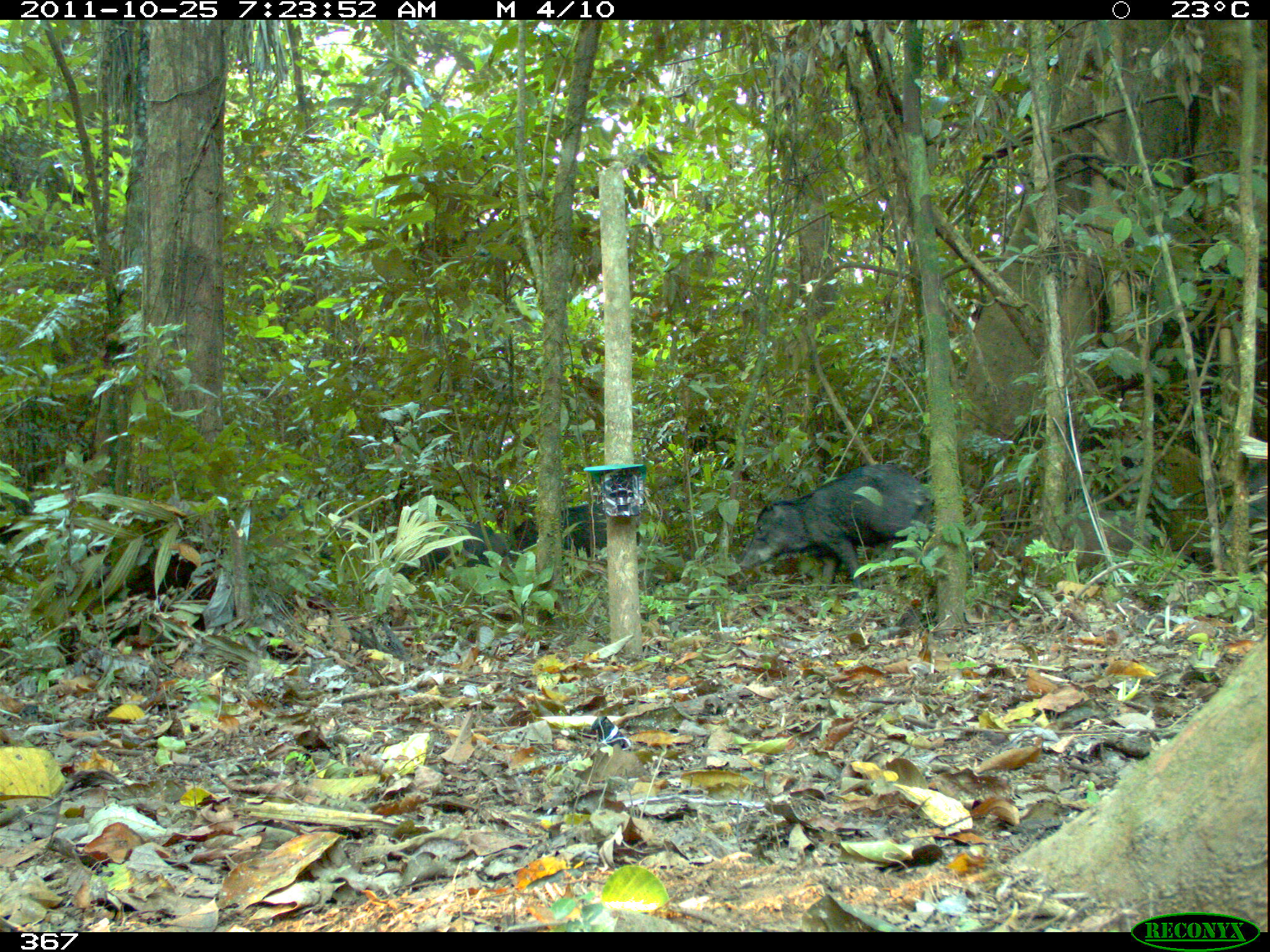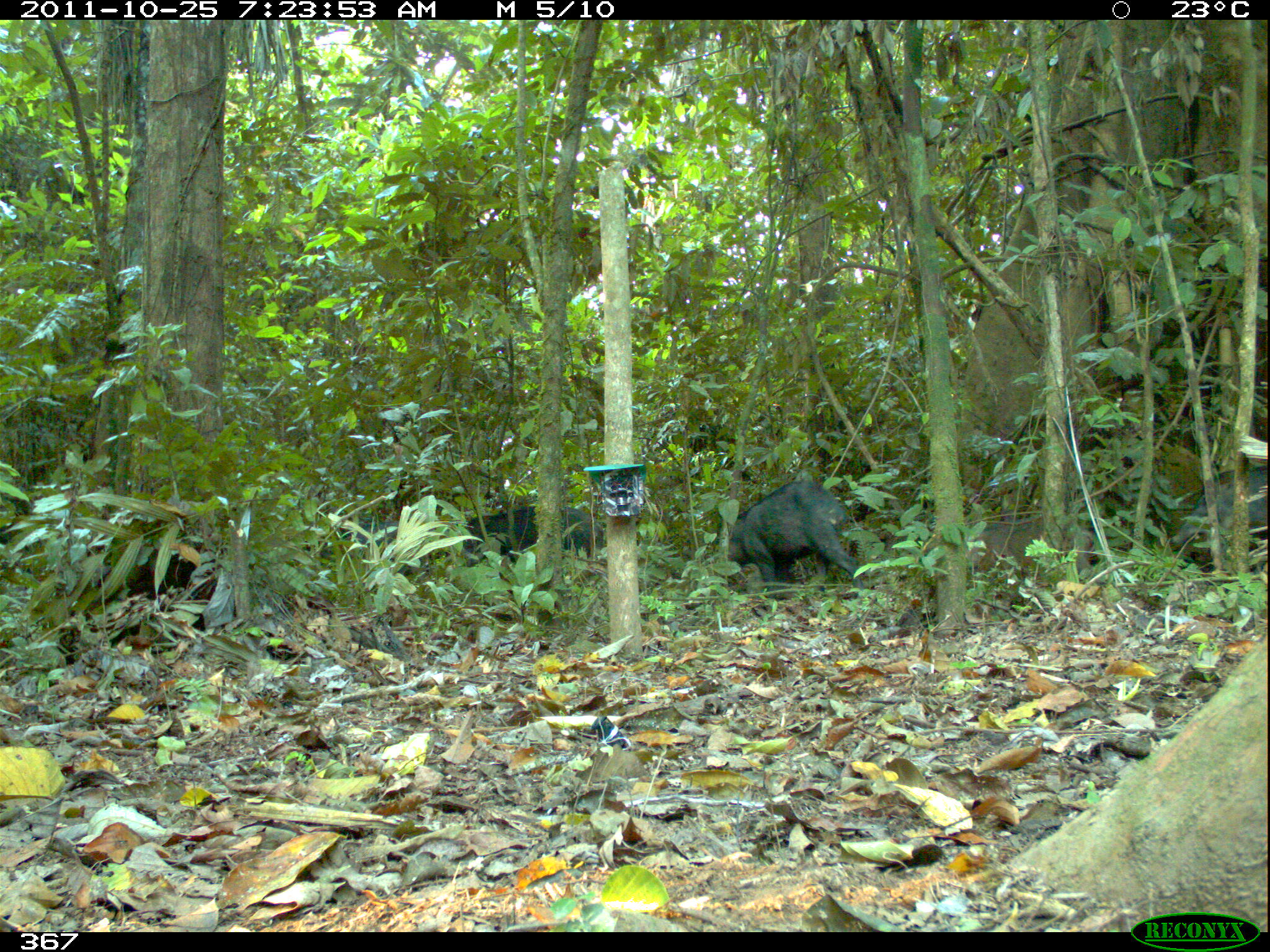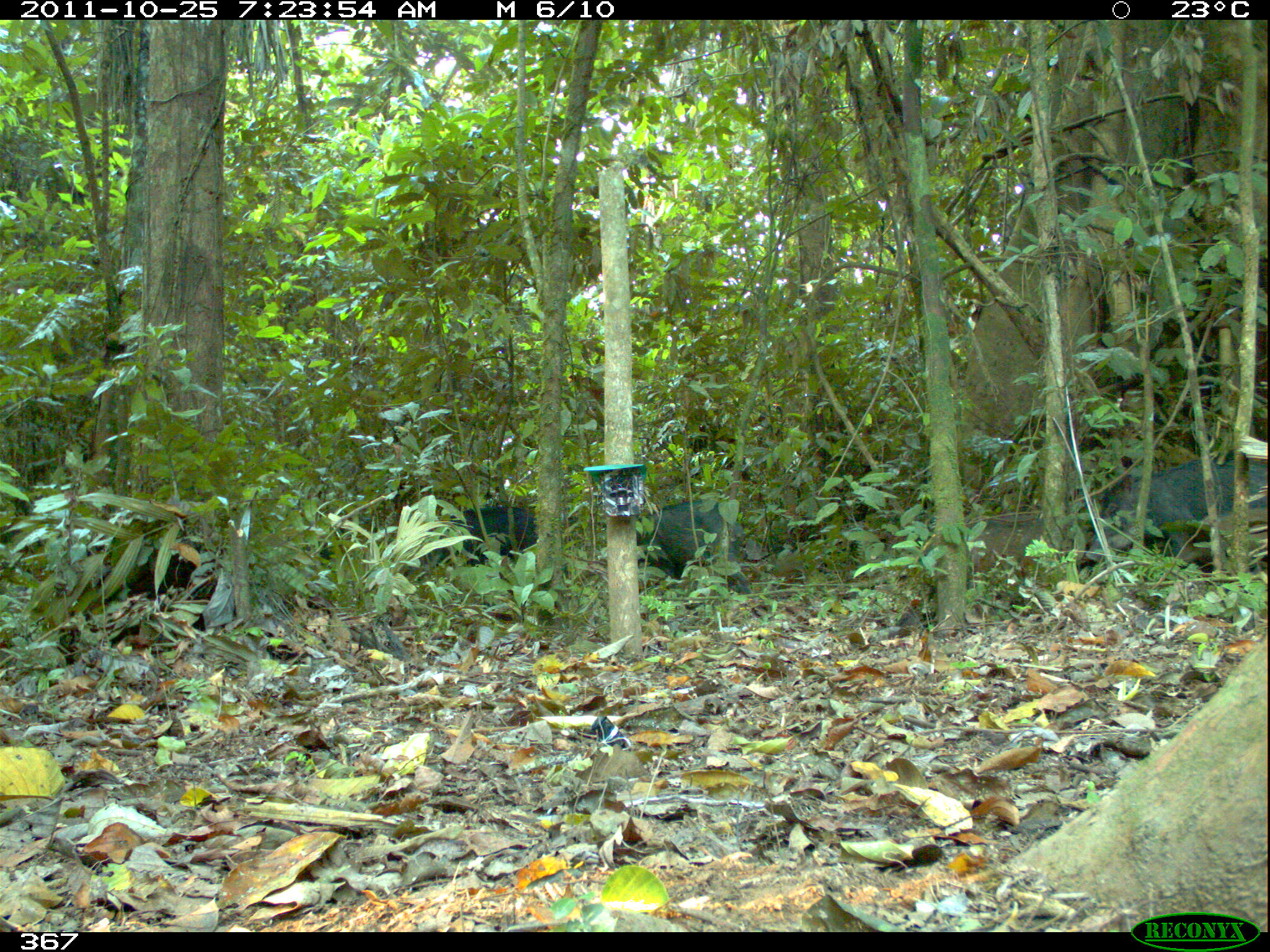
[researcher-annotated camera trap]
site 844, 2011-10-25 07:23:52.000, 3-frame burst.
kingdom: Animalia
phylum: Chordata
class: Mammalia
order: Artiodactyla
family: Tayassuidae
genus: Tayassu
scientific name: Tayassu pecari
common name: white-lipped peccary